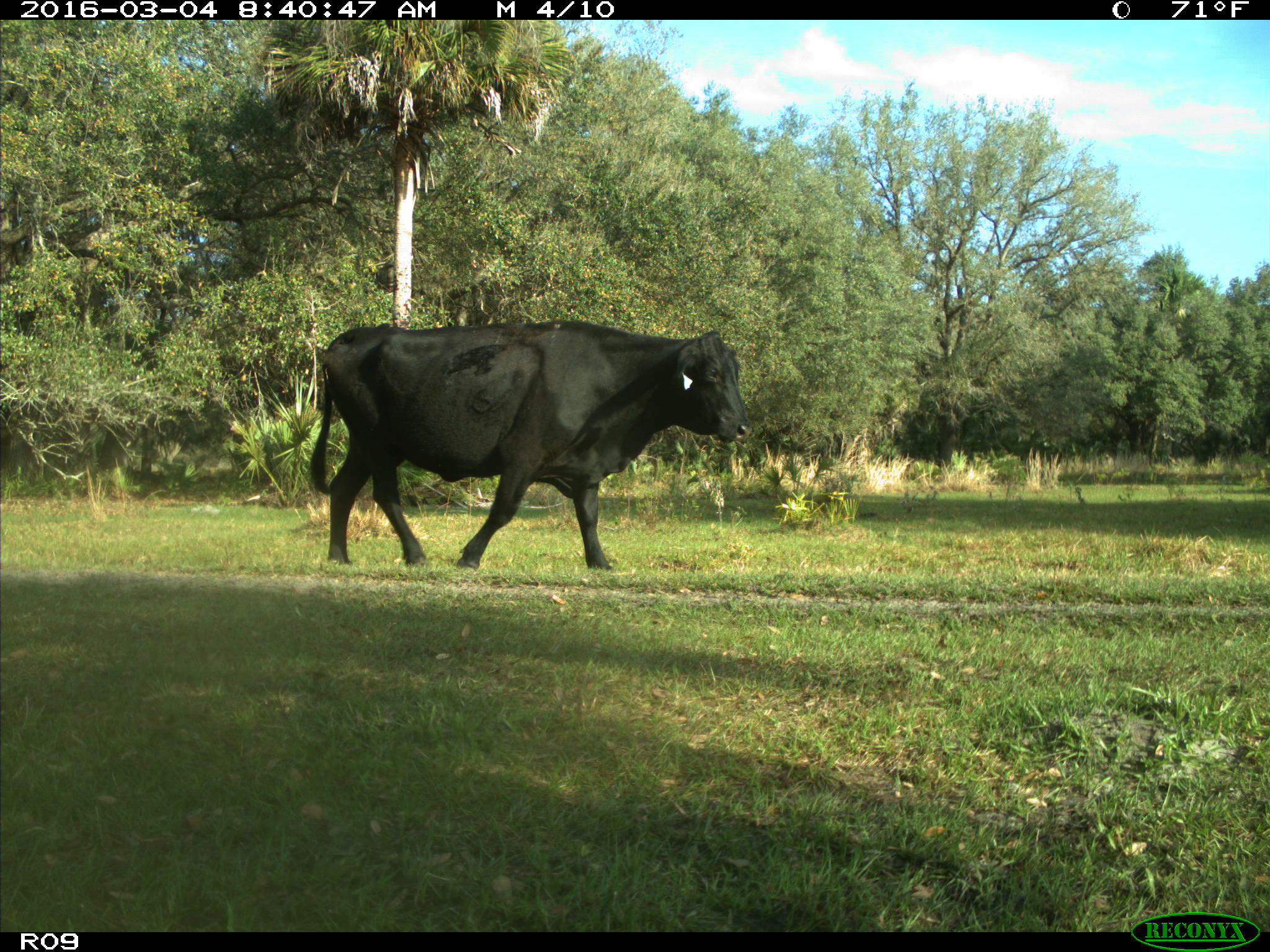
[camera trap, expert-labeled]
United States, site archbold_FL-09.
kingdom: Animalia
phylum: Chordata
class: Mammalia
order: Artiodactyla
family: Bovidae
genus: Bos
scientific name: Bos taurus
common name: domestic cow